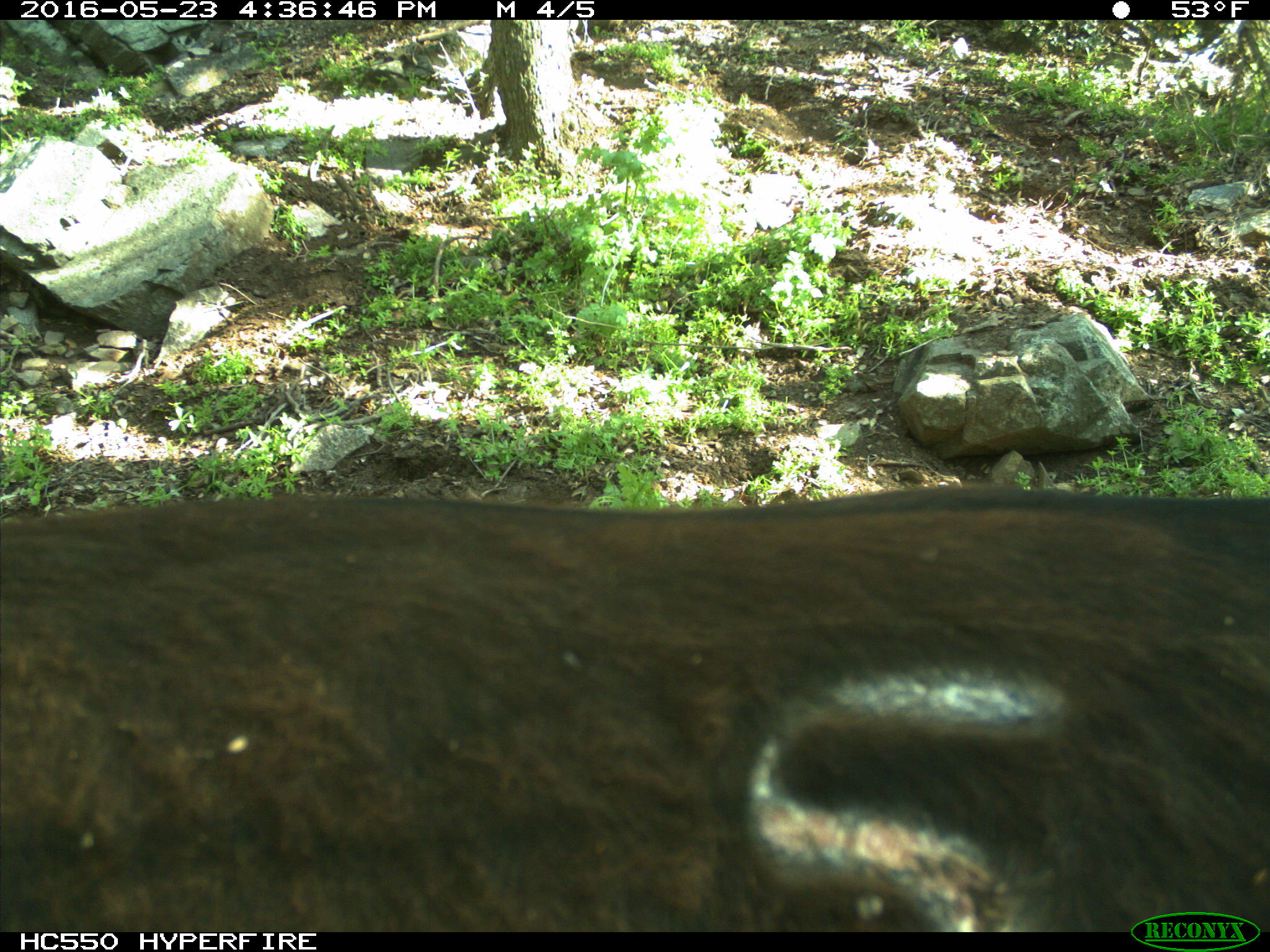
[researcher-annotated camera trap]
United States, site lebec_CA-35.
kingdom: Animalia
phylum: Chordata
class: Mammalia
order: Artiodactyla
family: Bovidae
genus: Bos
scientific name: Bos taurus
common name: domestic cow